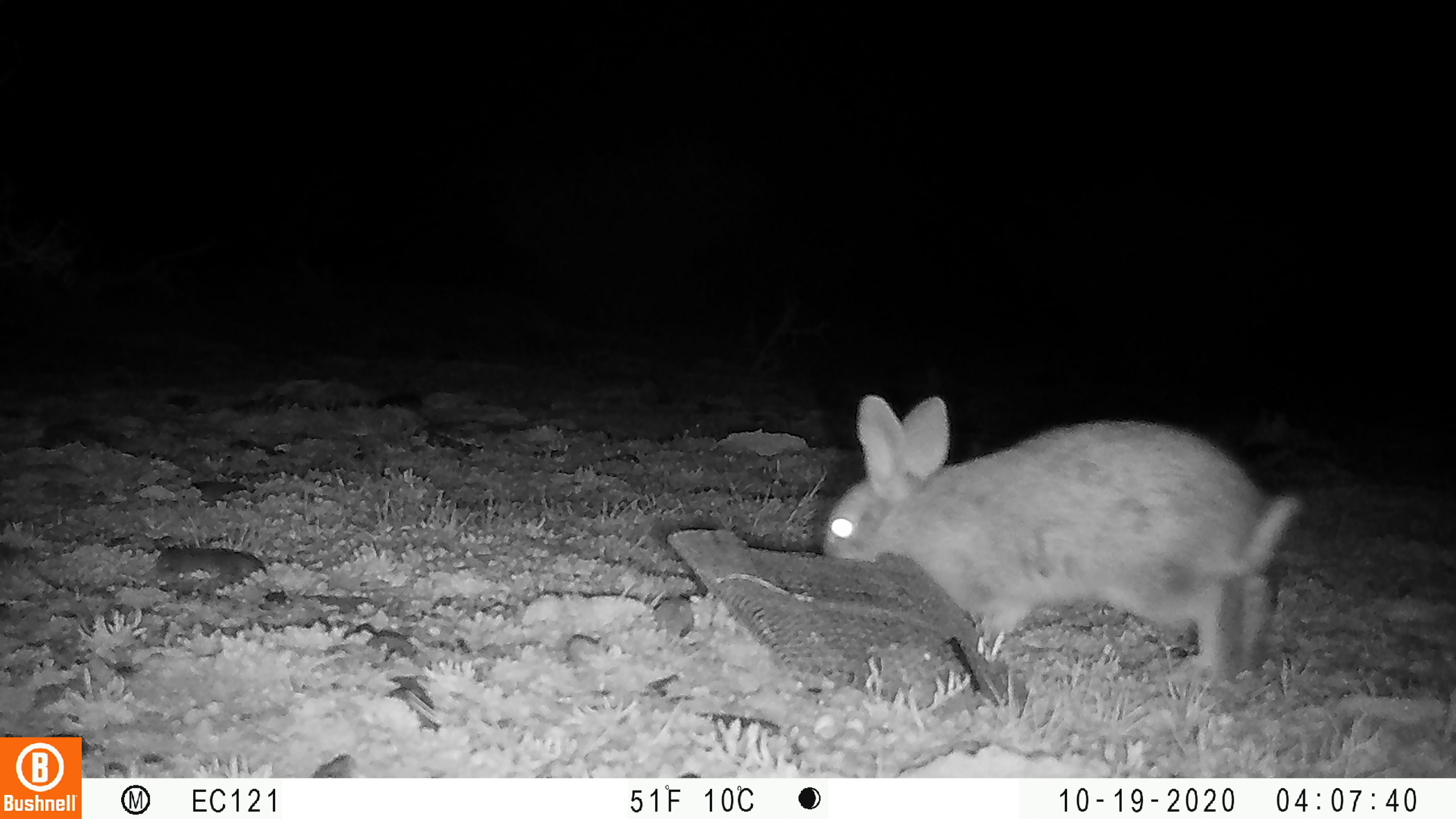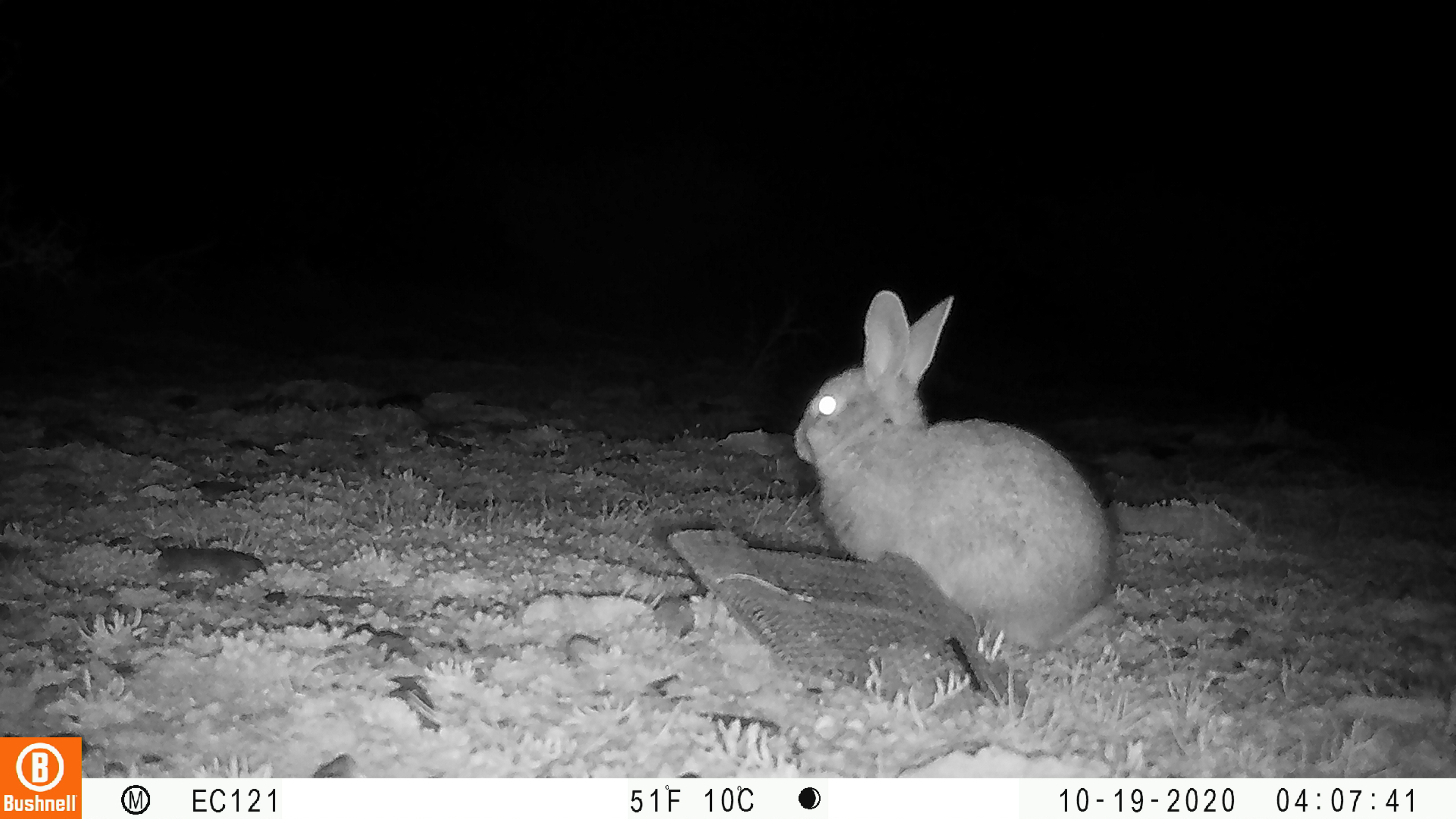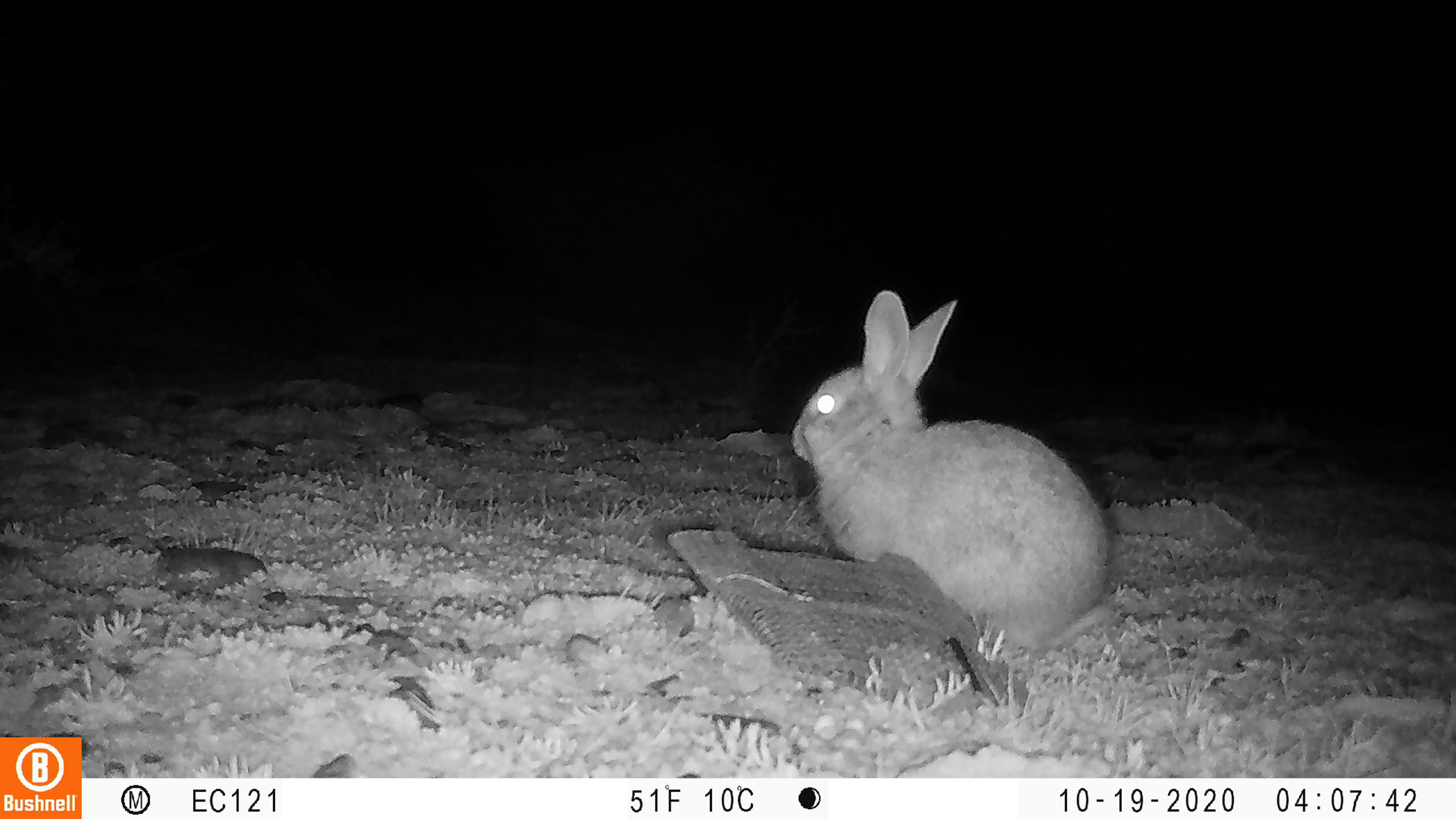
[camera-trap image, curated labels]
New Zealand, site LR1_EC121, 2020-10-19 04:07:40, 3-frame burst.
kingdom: Animalia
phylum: Chordata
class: Mammalia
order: Lagomorpha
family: Leporidae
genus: Oryctolagus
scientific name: Oryctolagus cuniculus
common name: european rabbit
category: rabbit